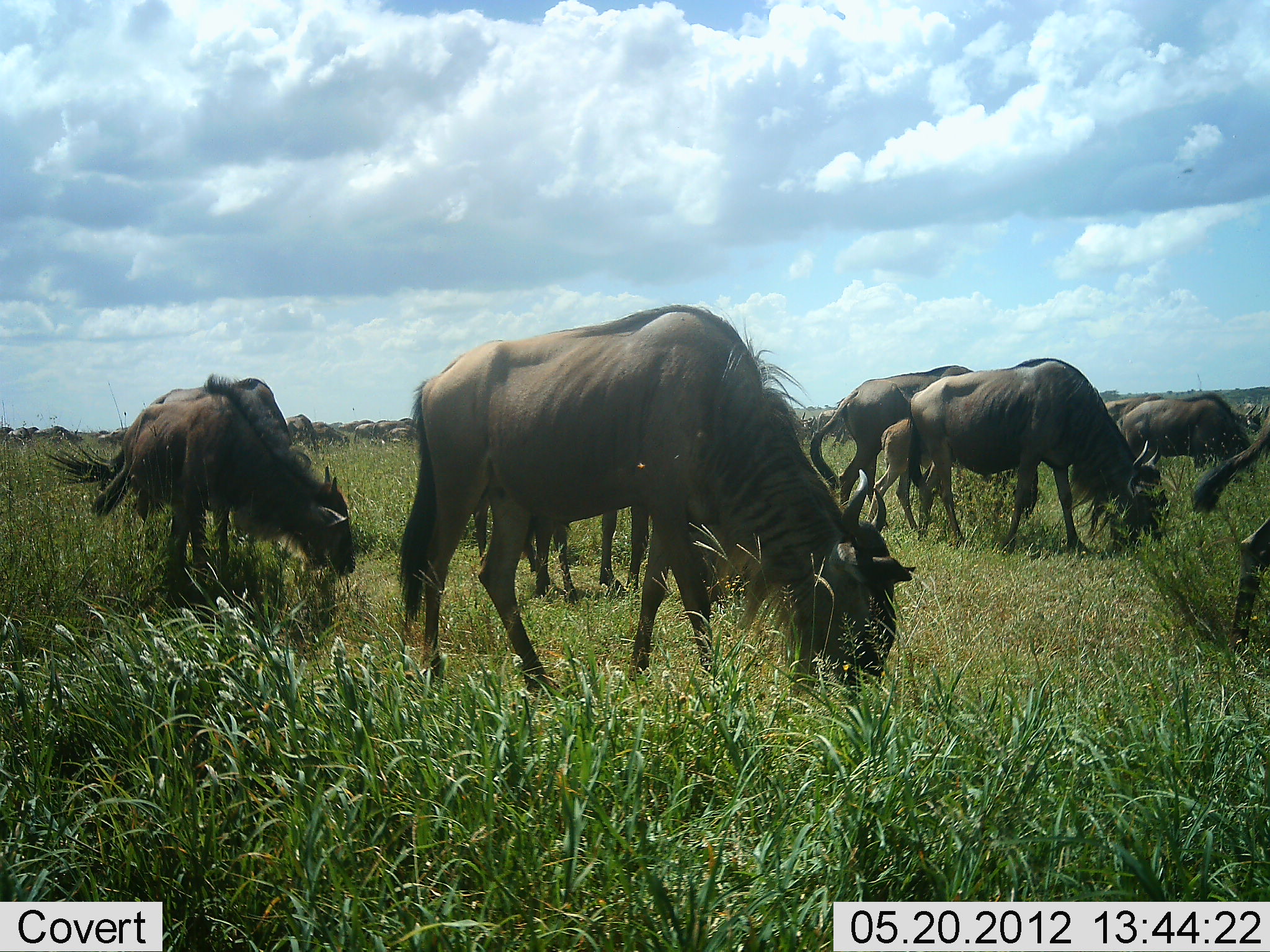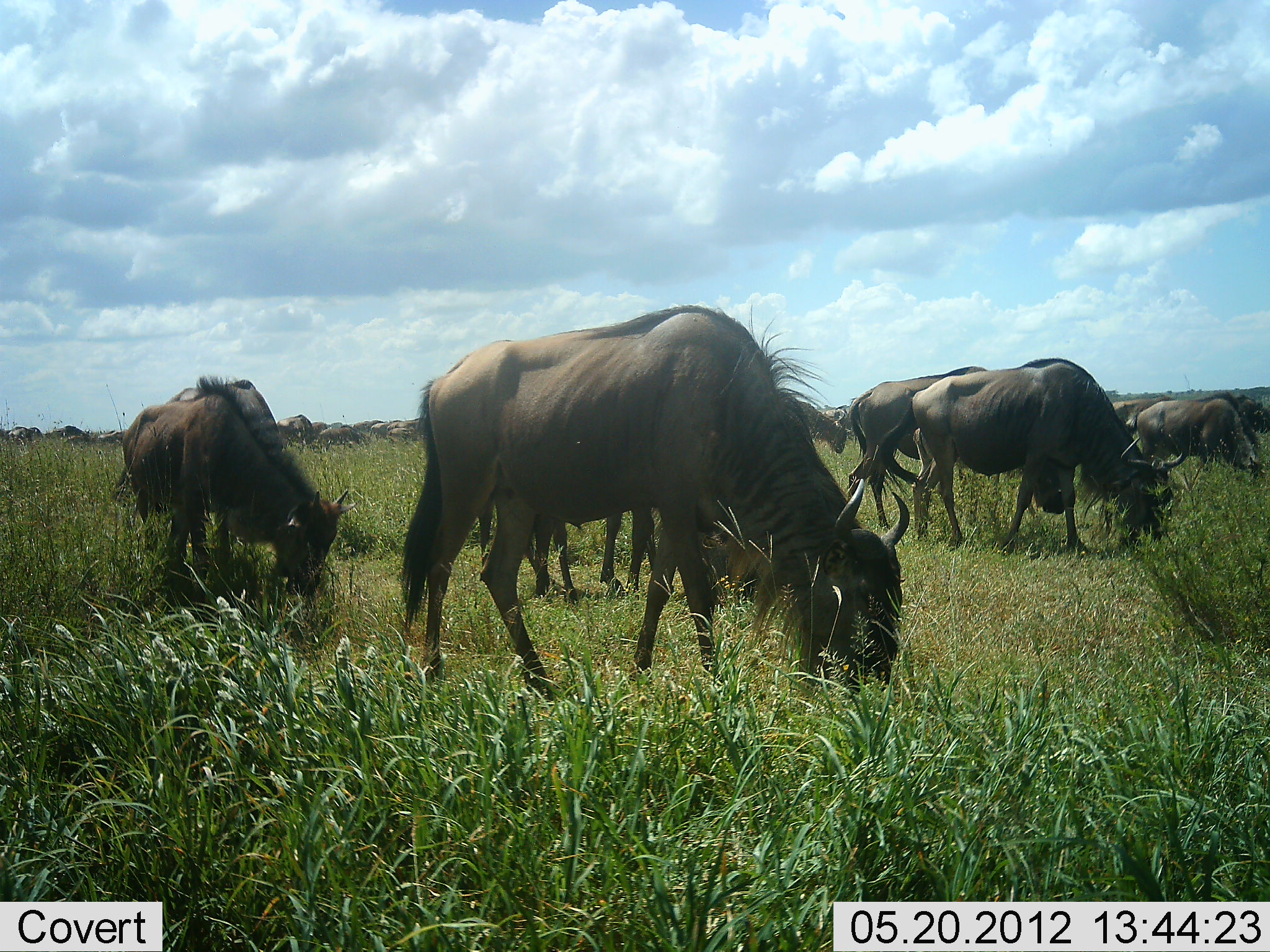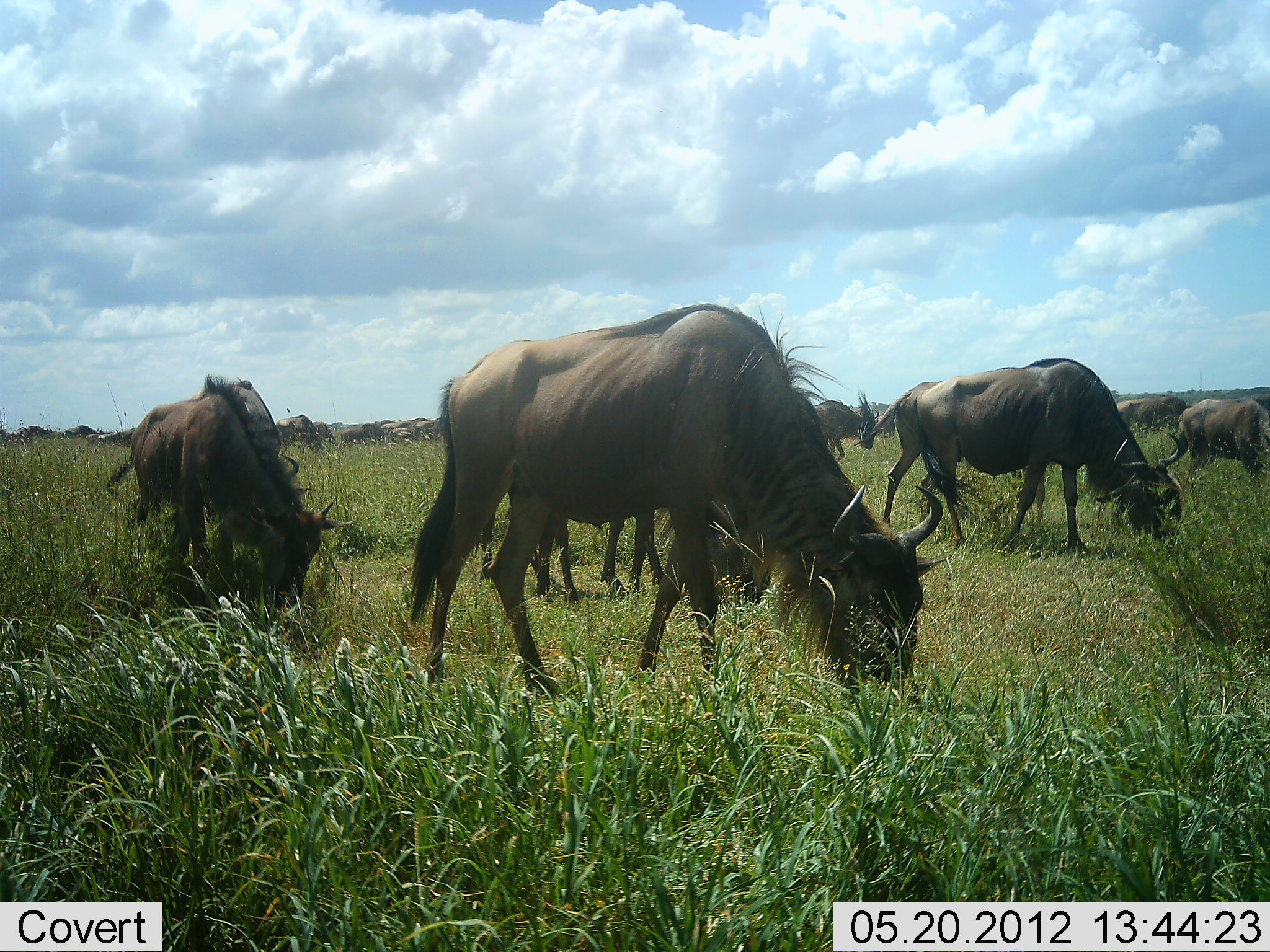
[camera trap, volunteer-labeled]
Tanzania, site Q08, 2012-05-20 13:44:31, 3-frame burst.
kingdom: Animalia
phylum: Chordata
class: Mammalia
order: Artiodactyla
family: Bovidae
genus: Connochaetes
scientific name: Connochaetes taurinus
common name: blue wildebeest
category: wildebeest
Wildebeest (blue wildebeest) (Connochaetes taurinus), count 11-50. Behavior (volunteer vote fractions): standing 30%, resting 10%, moving 30%, interacting 10%. Young present (vote fraction): 10%. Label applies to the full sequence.